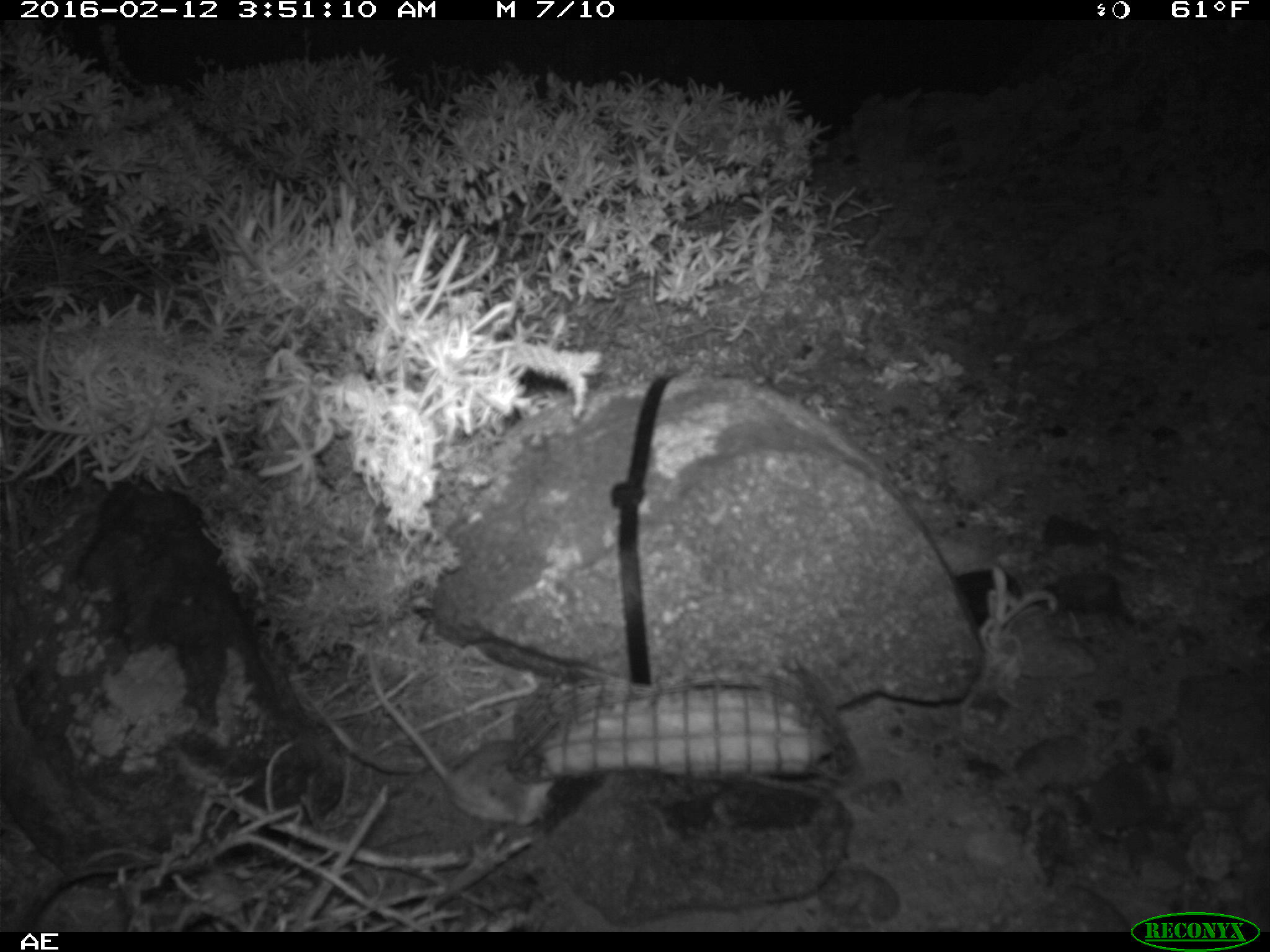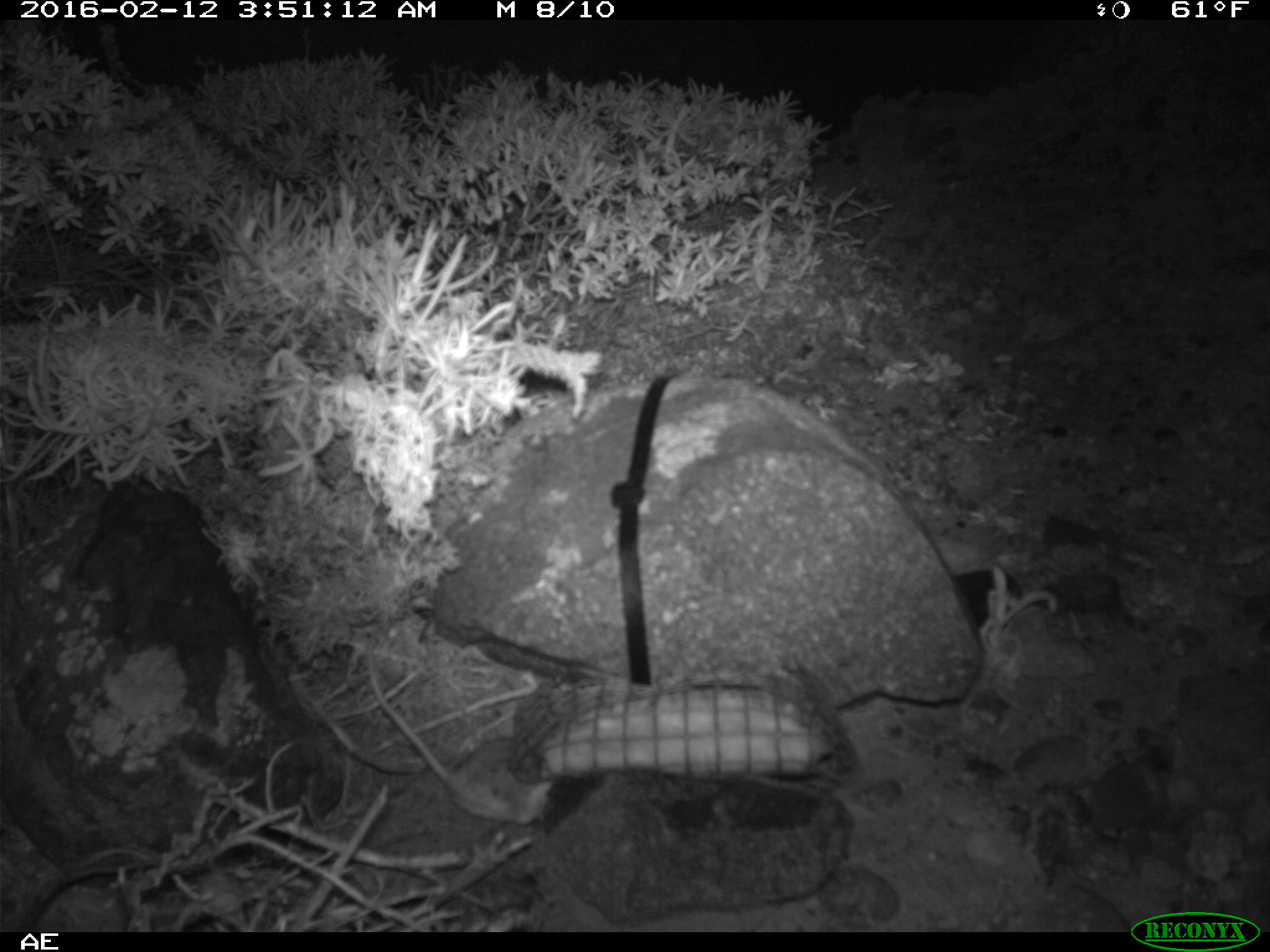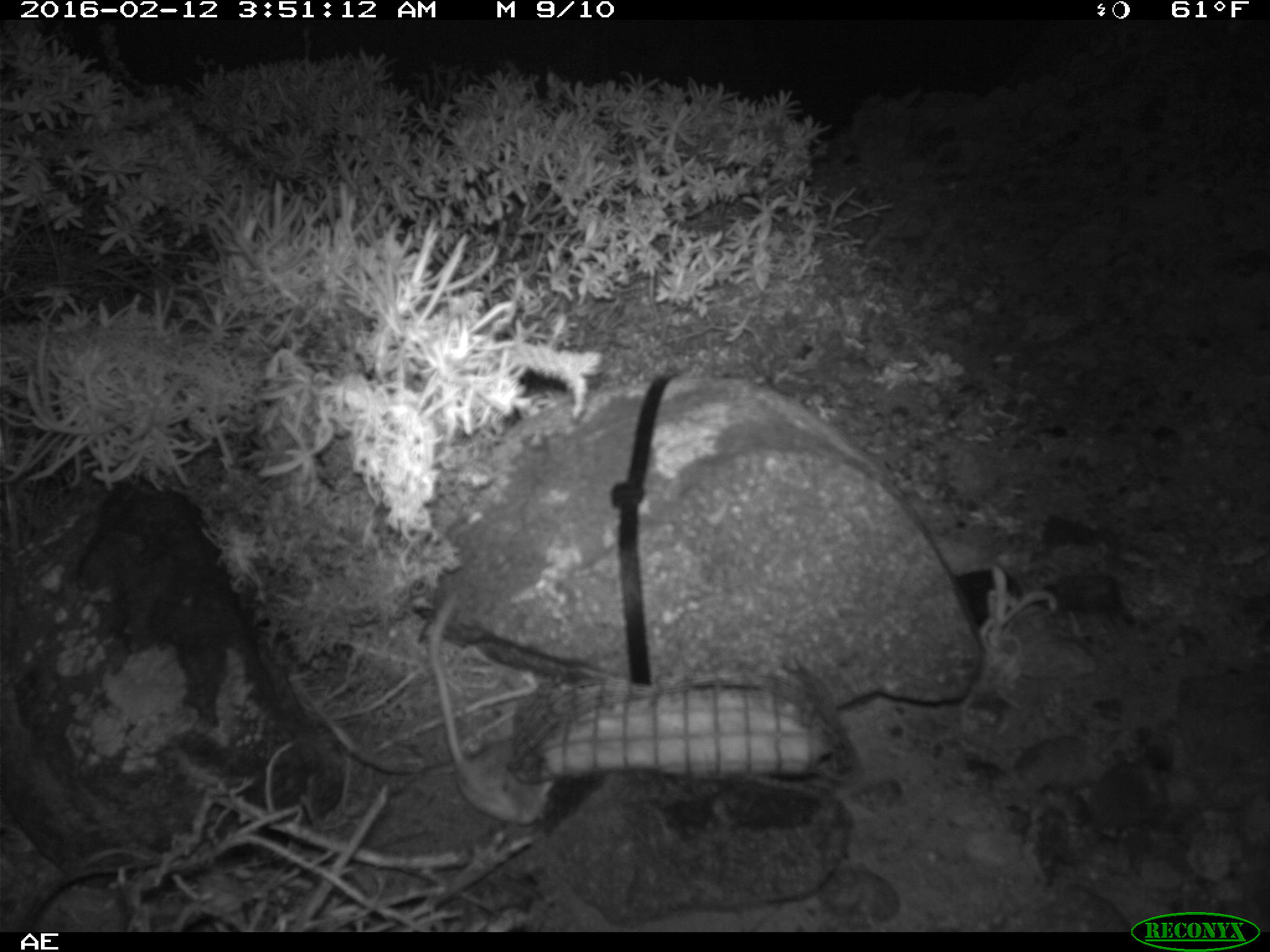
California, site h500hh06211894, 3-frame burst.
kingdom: Animalia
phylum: Chordata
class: Mammalia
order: Rodentia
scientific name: Rodentia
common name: rodent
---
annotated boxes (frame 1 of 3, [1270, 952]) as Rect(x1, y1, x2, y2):
rodent: Rect(365, 635, 556, 828)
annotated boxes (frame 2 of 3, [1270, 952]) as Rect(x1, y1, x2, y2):
rodent: Rect(366, 629, 553, 825)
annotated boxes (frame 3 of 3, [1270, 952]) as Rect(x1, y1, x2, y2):
rodent: Rect(430, 594, 554, 823)